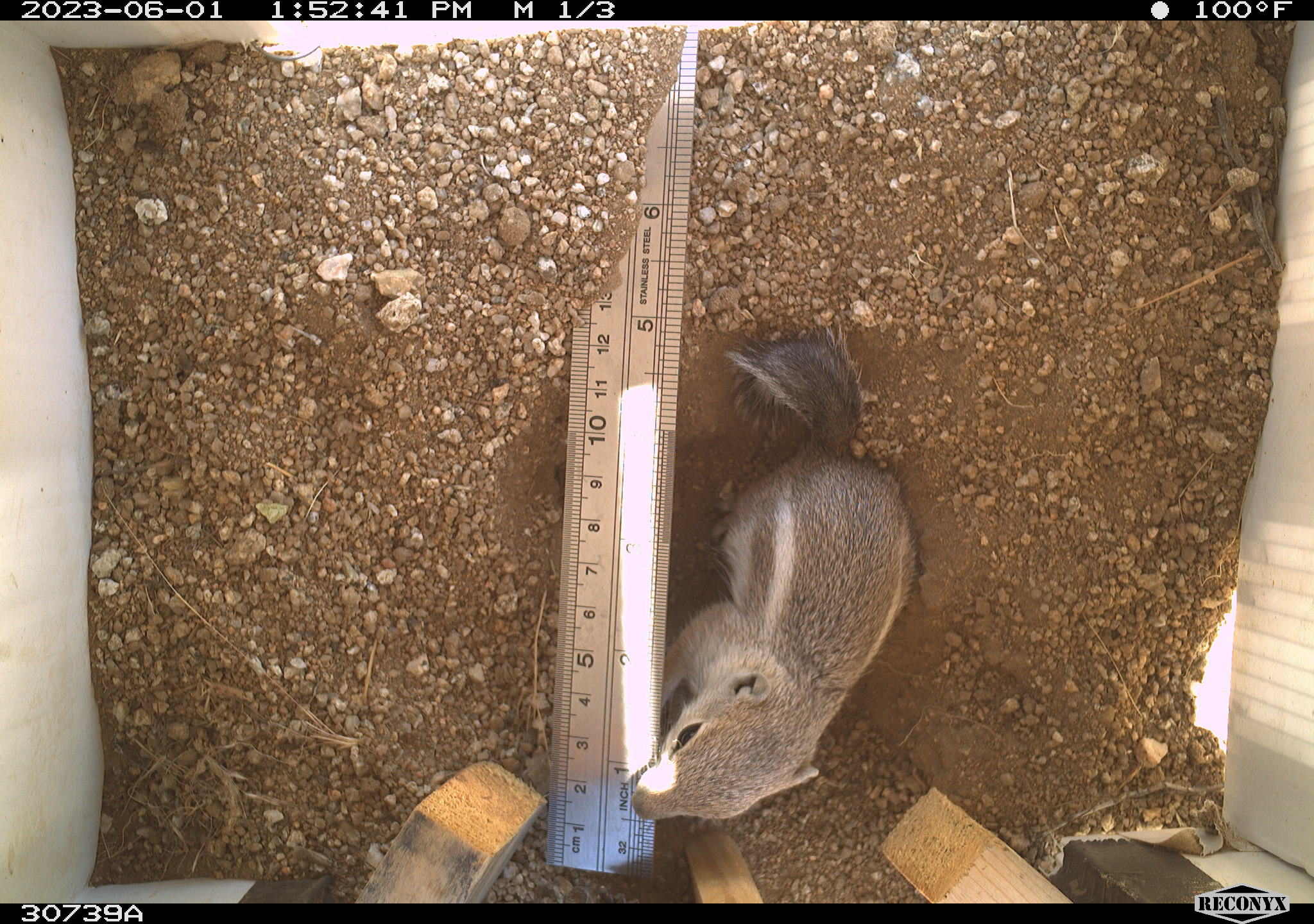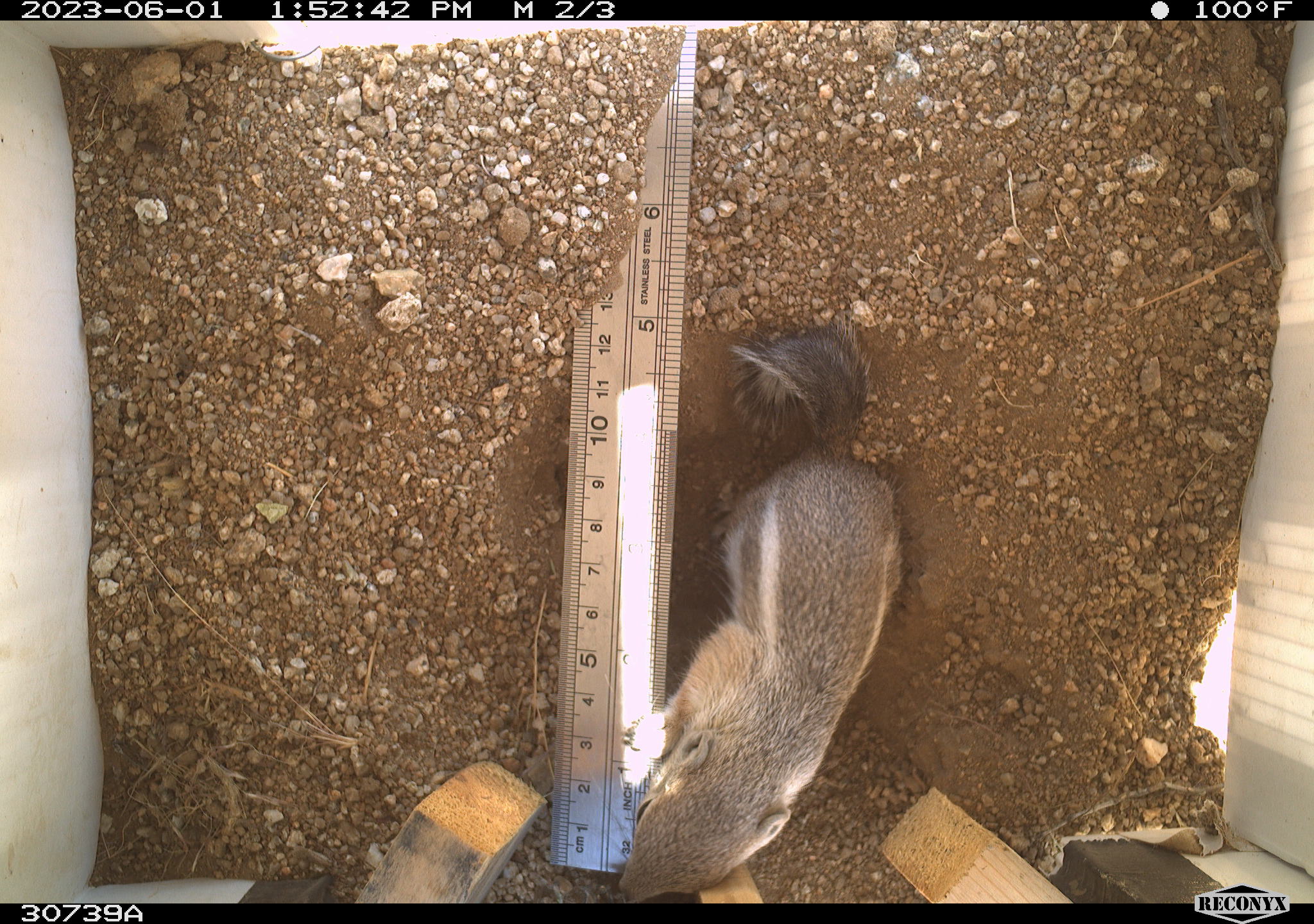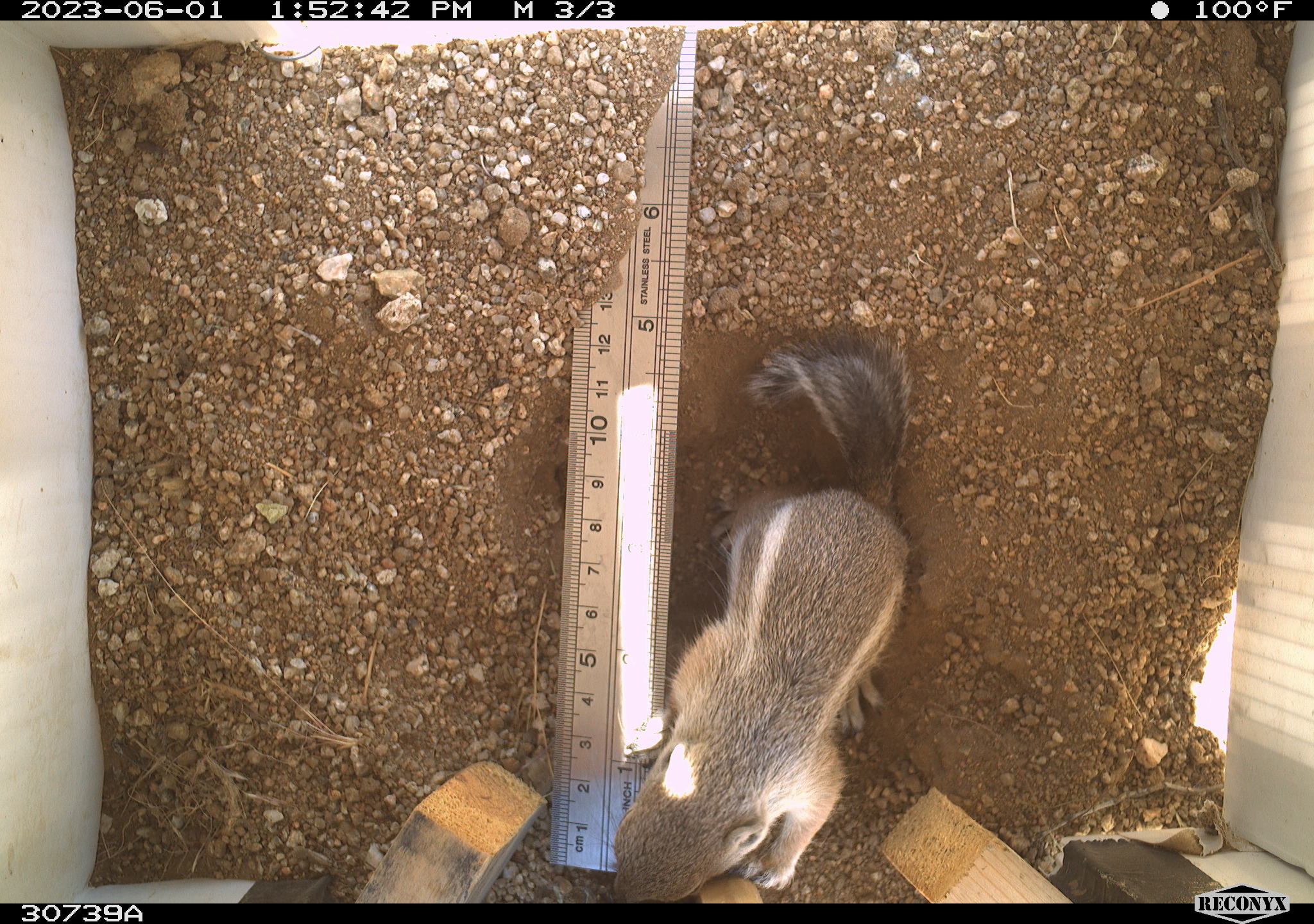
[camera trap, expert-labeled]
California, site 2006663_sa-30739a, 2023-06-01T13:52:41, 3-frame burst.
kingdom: Animalia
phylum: Chordata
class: Mammalia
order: Rodentia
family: Sciuridae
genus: Ammospermophilus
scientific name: Ammospermophilus leucurus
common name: white-tailed antelope squirrel